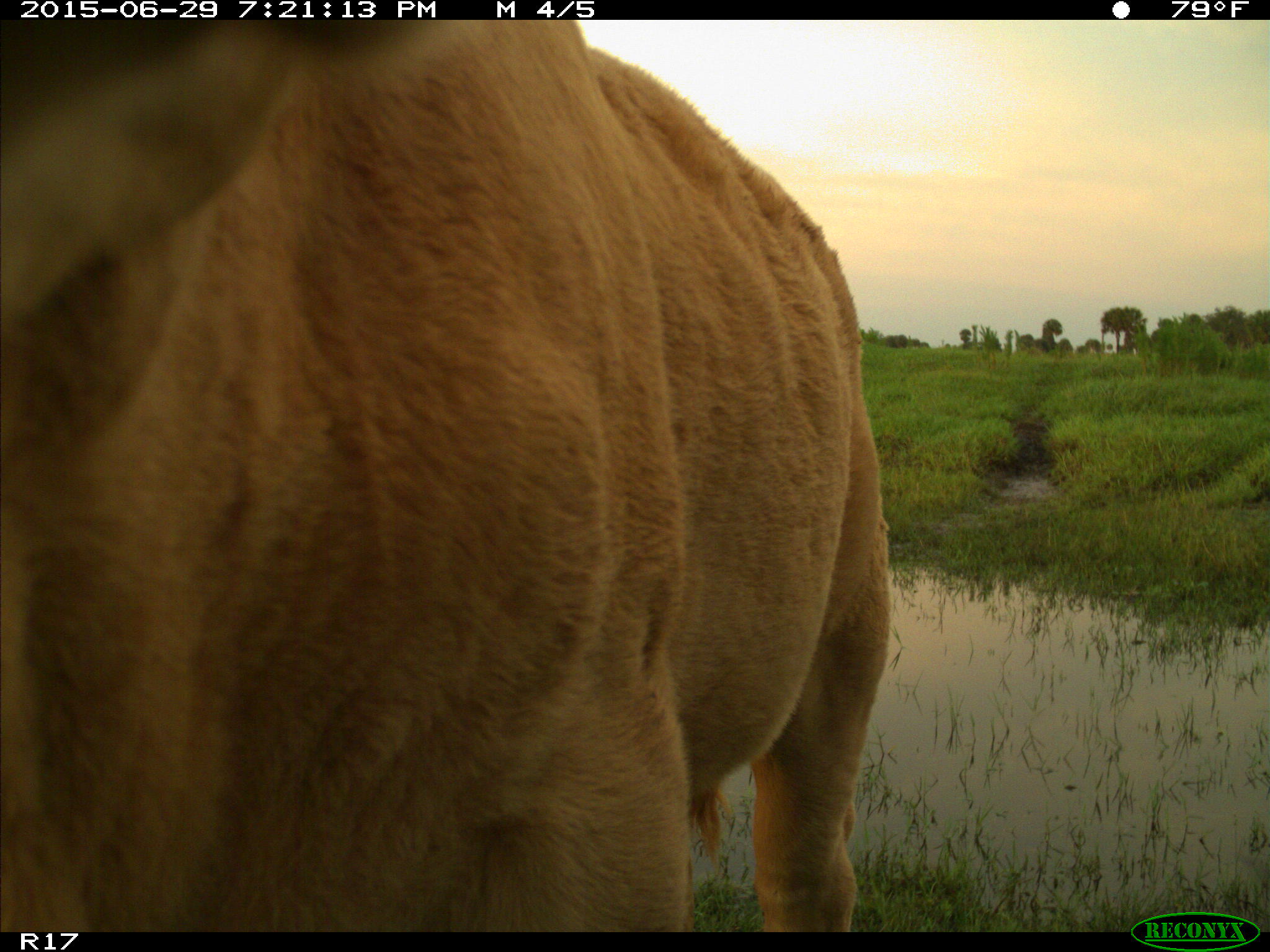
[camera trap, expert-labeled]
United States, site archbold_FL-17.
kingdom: Animalia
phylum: Chordata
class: Mammalia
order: Artiodactyla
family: Bovidae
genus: Bos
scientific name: Bos taurus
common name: domestic cow